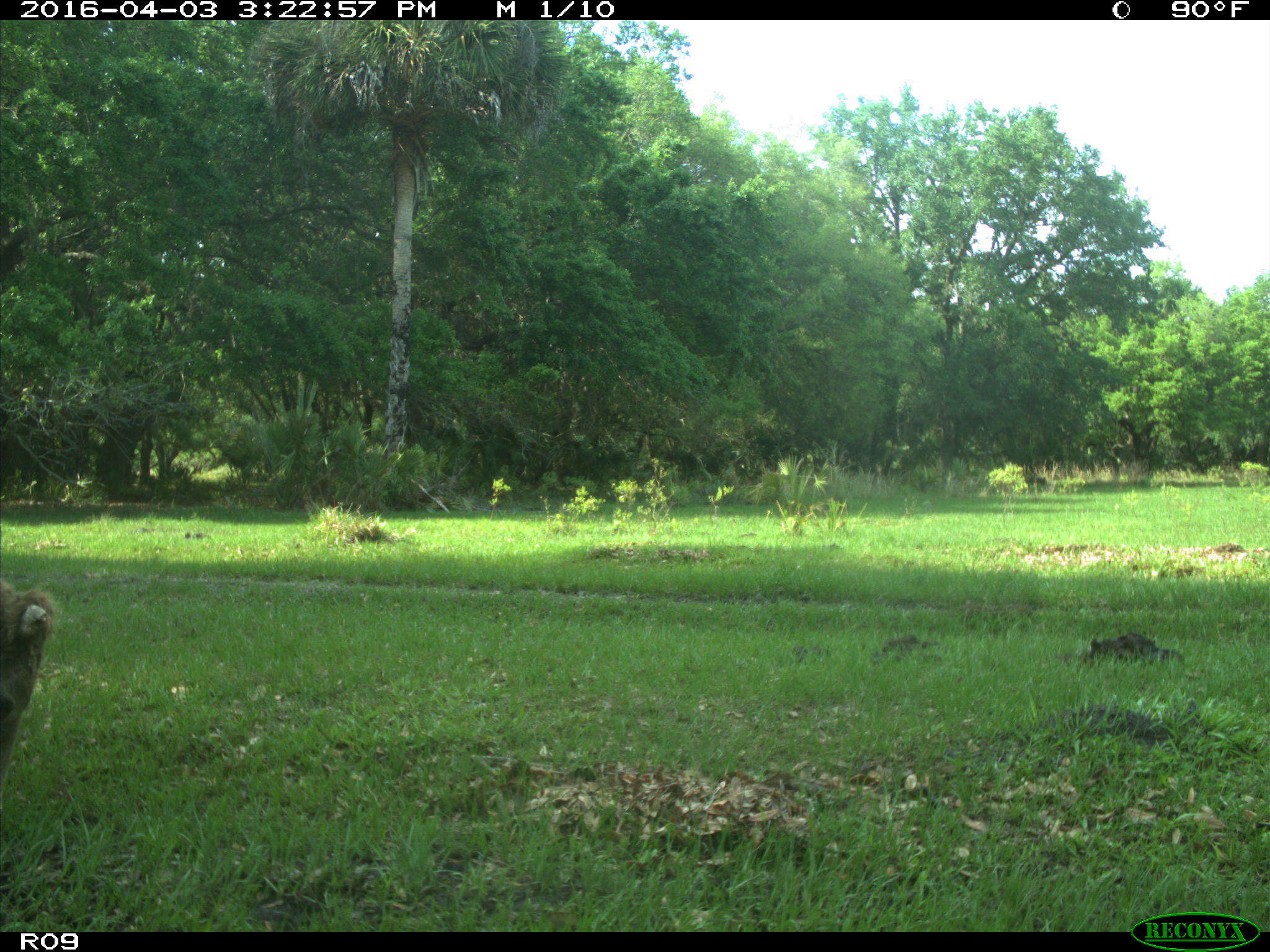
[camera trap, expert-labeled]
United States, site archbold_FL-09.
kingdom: Animalia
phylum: Chordata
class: Mammalia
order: Artiodactyla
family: Bovidae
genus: Bos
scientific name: Bos taurus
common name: domestic cow